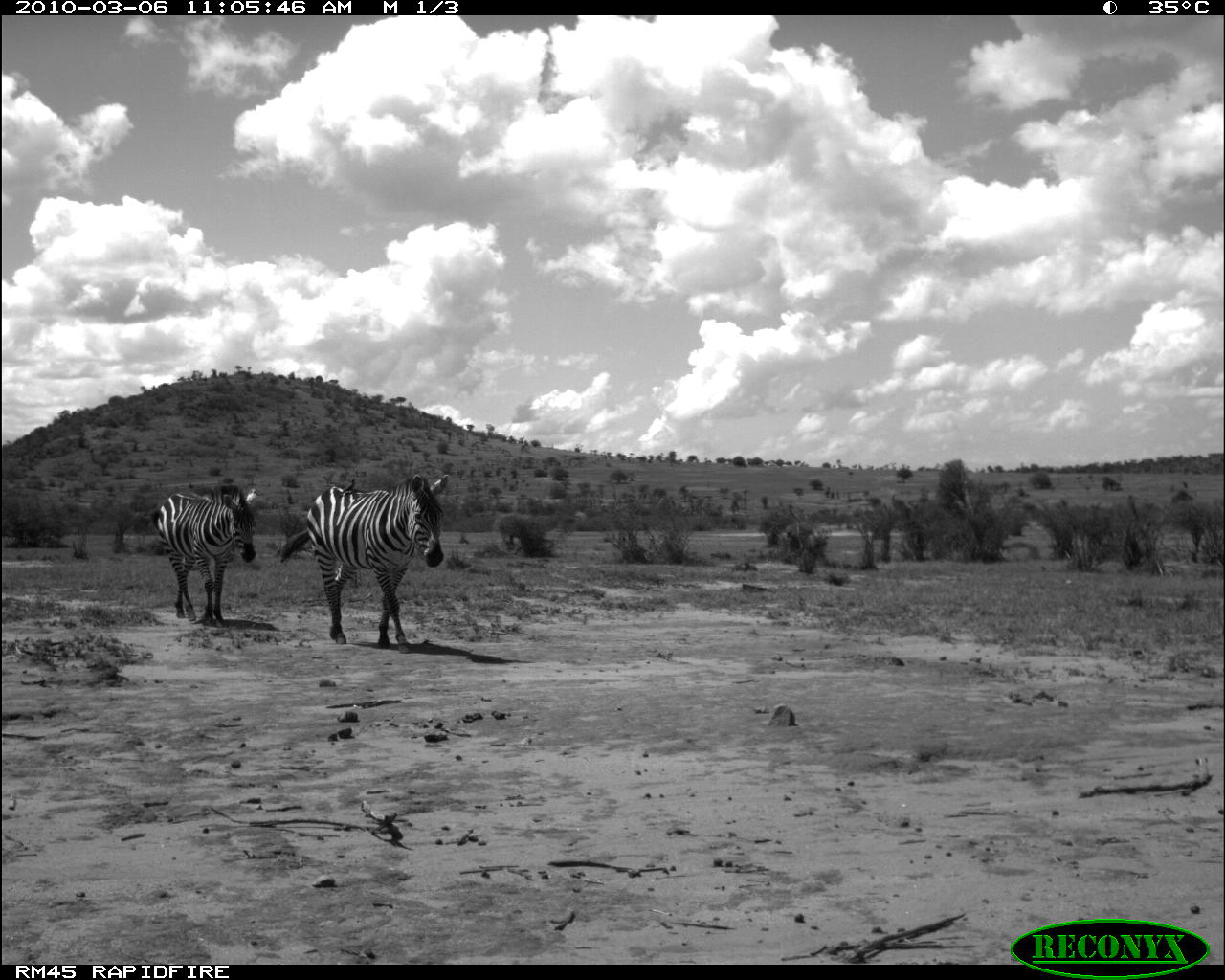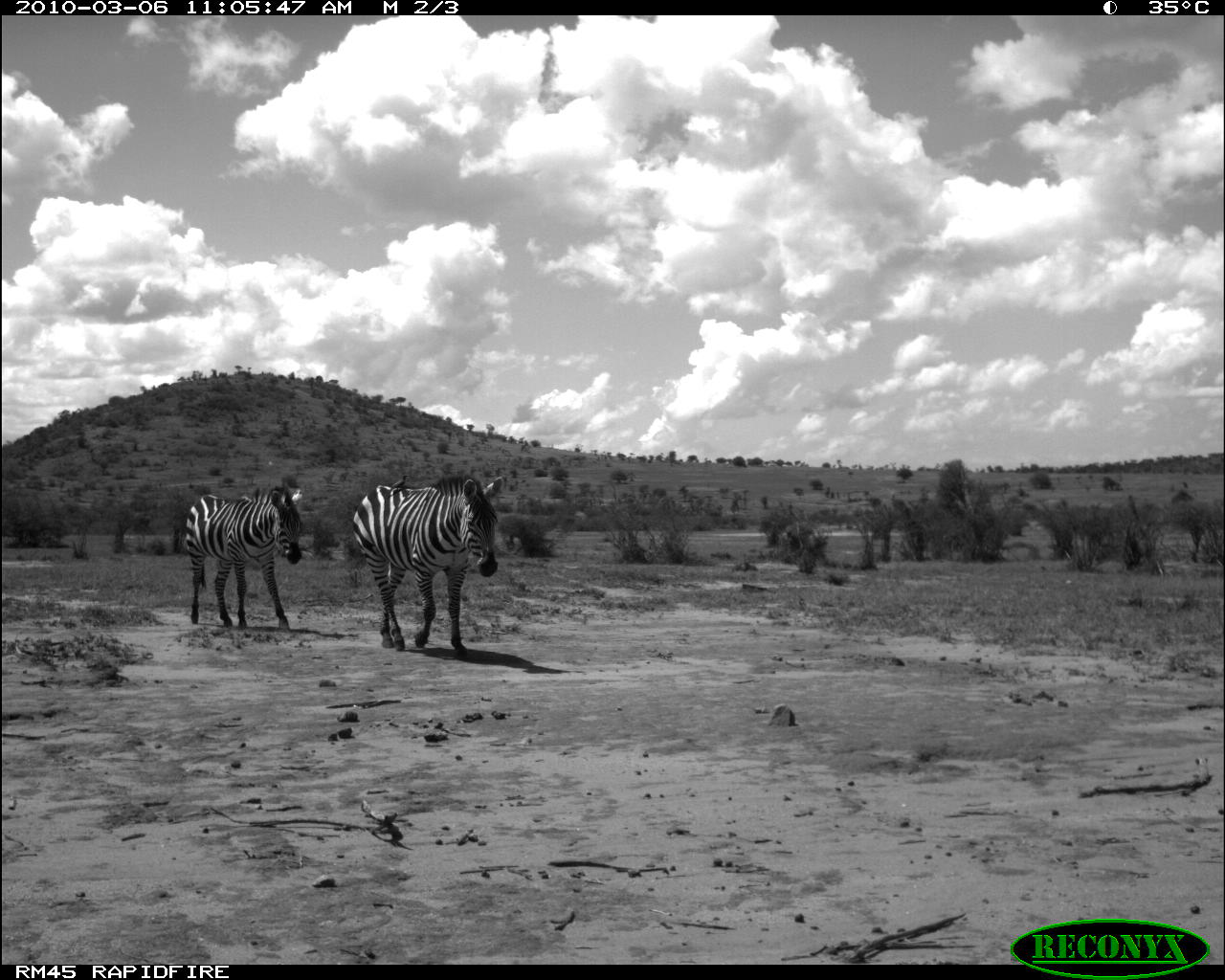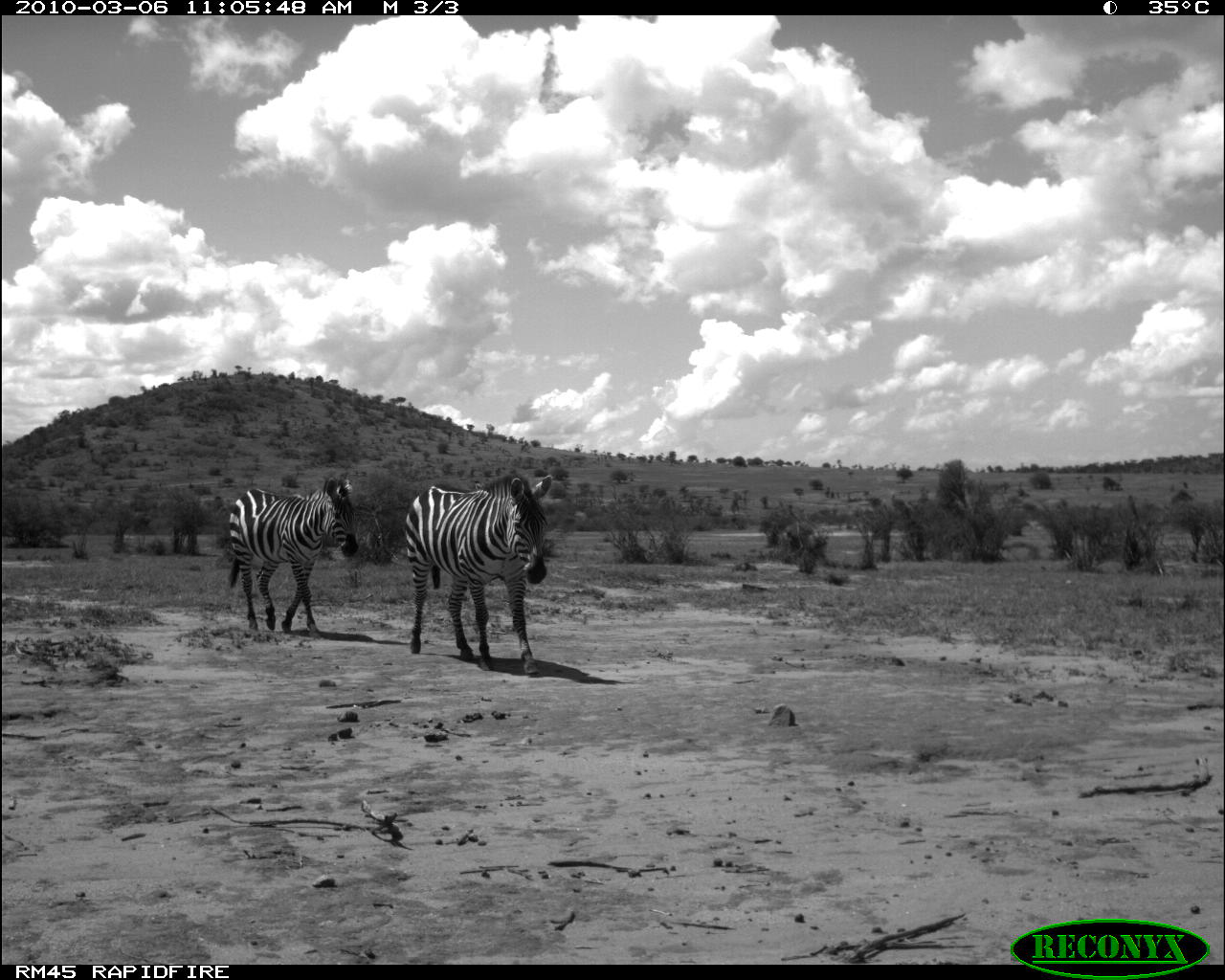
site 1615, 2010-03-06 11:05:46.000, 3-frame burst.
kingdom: Animalia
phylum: Chordata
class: Mammalia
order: Perissodactyla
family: Equidae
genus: Equus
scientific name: Equus quagga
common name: plains zebra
Equus quagga (plains zebra), count 2.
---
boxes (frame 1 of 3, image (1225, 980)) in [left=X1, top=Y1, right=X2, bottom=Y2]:
equus quagga: [left=279, top=472, right=450, bottom=654]; [left=151, top=483, right=259, bottom=628]; [left=338, top=479, right=356, bottom=499]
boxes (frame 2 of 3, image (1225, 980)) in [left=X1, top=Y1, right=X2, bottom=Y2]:
equus quagga: [left=350, top=471, right=506, bottom=658]; [left=183, top=482, right=303, bottom=632]; [left=387, top=475, right=411, bottom=493]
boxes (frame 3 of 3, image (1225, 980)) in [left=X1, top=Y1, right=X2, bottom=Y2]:
equus quagga: [left=404, top=473, right=553, bottom=675]; [left=226, top=475, right=359, bottom=639]